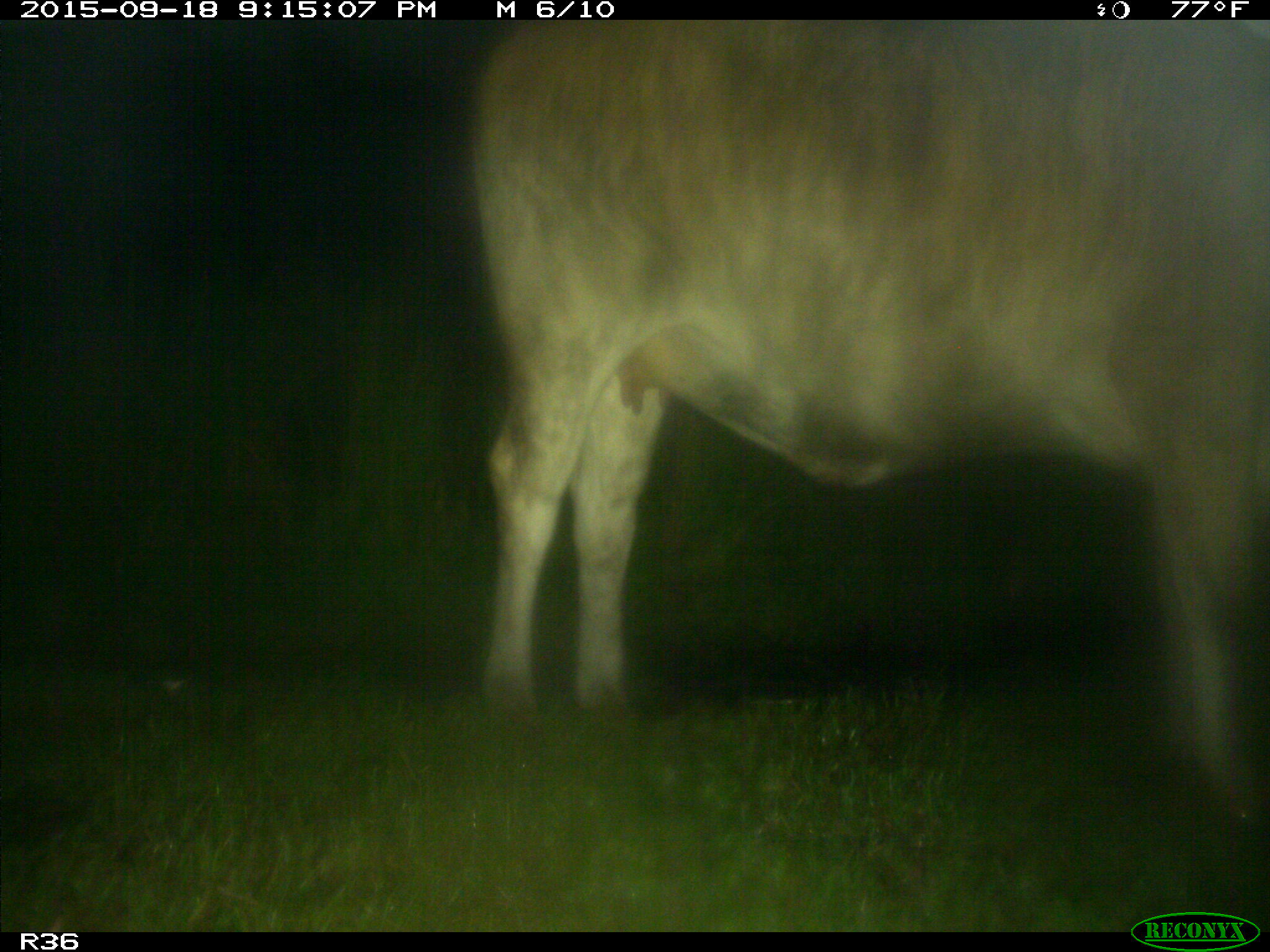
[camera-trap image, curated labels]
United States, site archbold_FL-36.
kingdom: Animalia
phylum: Chordata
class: Mammalia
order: Artiodactyla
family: Bovidae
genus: Bos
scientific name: Bos taurus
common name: domestic cow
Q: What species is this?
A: Bos taurus (domestic cow).